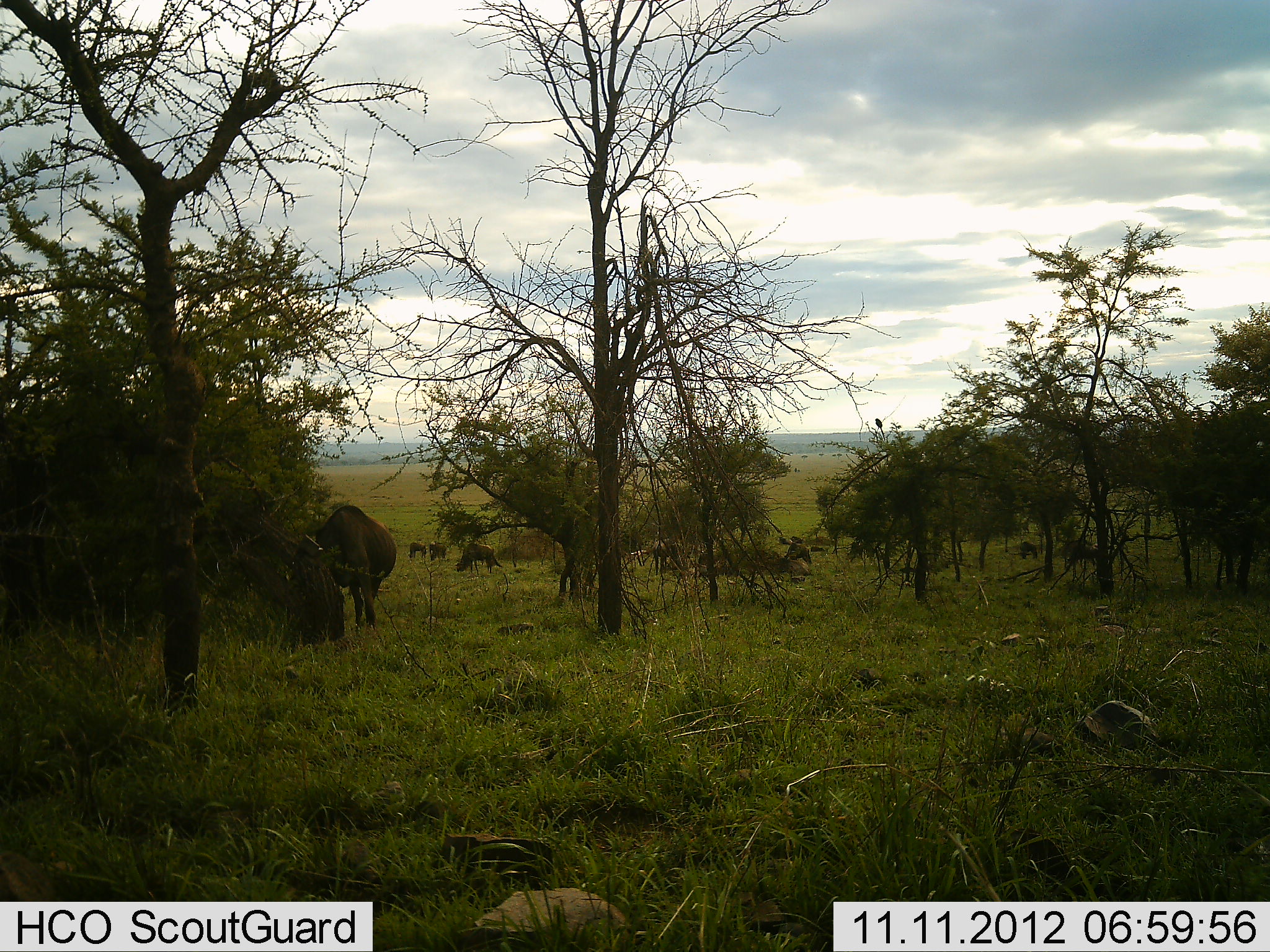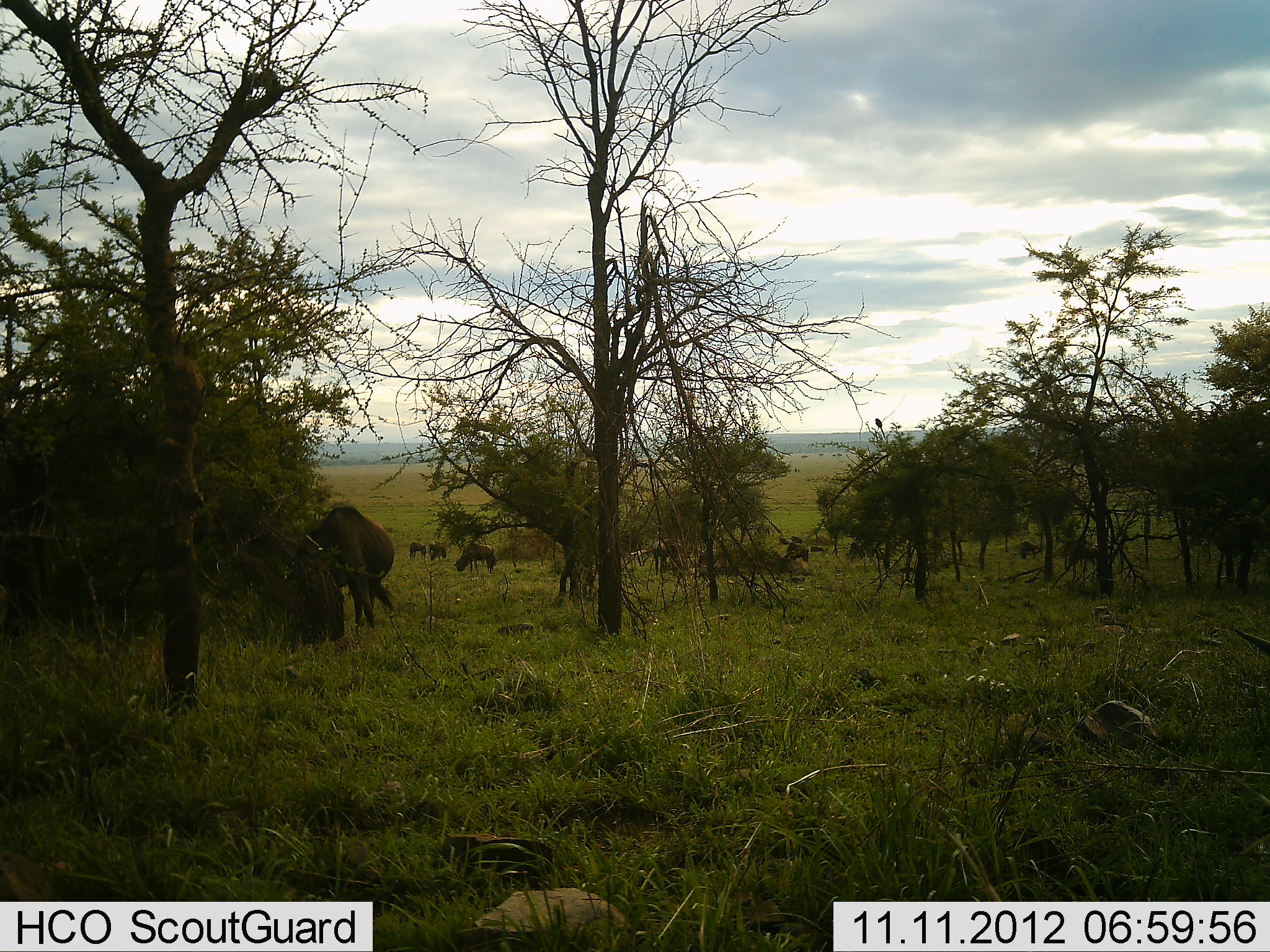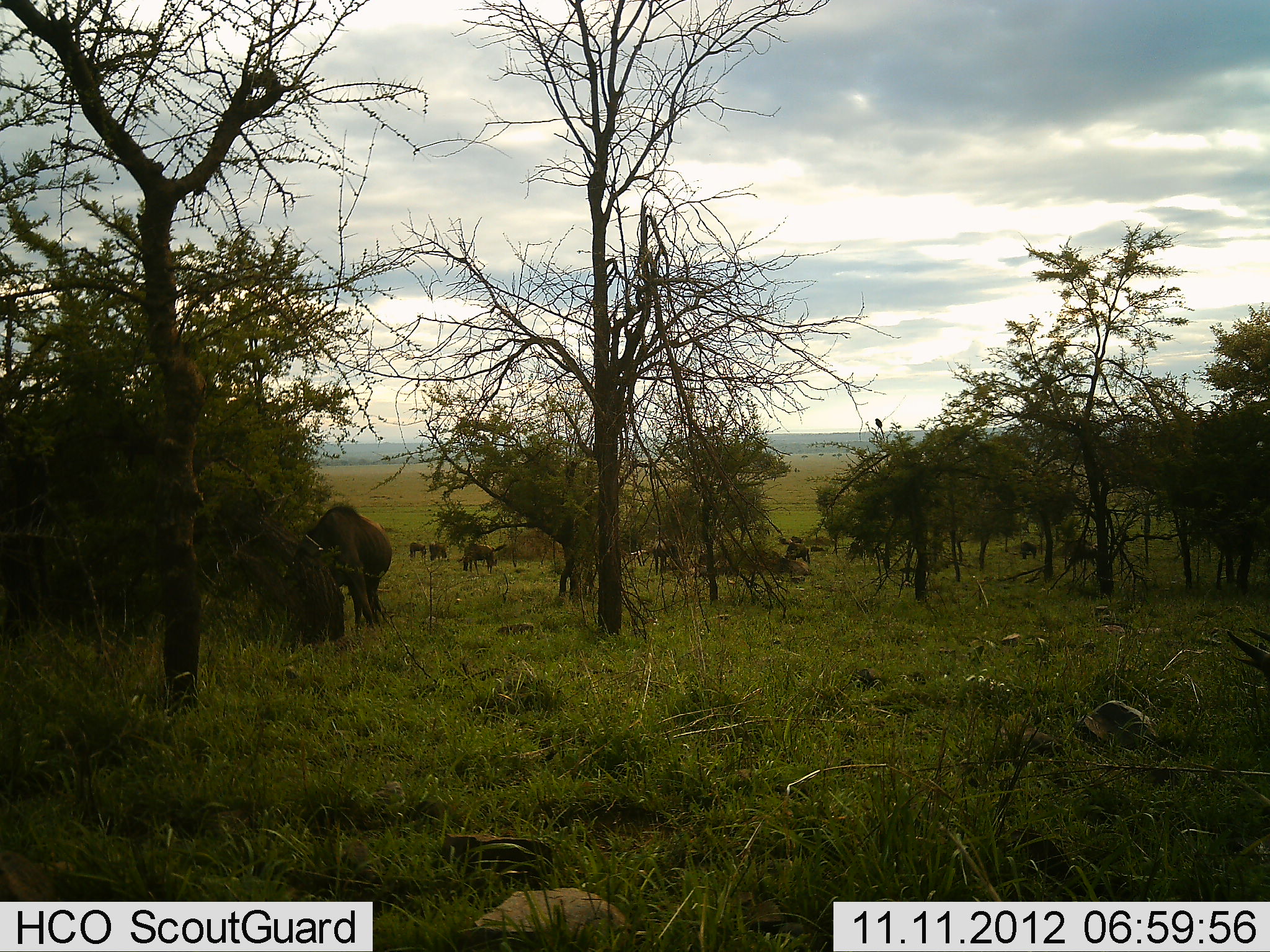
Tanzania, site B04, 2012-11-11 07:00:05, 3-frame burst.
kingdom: Animalia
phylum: Chordata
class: Mammalia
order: Artiodactyla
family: Bovidae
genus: Connochaetes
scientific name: Connochaetes taurinus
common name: blue wildebeest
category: wildebeest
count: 7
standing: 45%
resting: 18%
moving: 9%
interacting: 0%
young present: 0%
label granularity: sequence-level